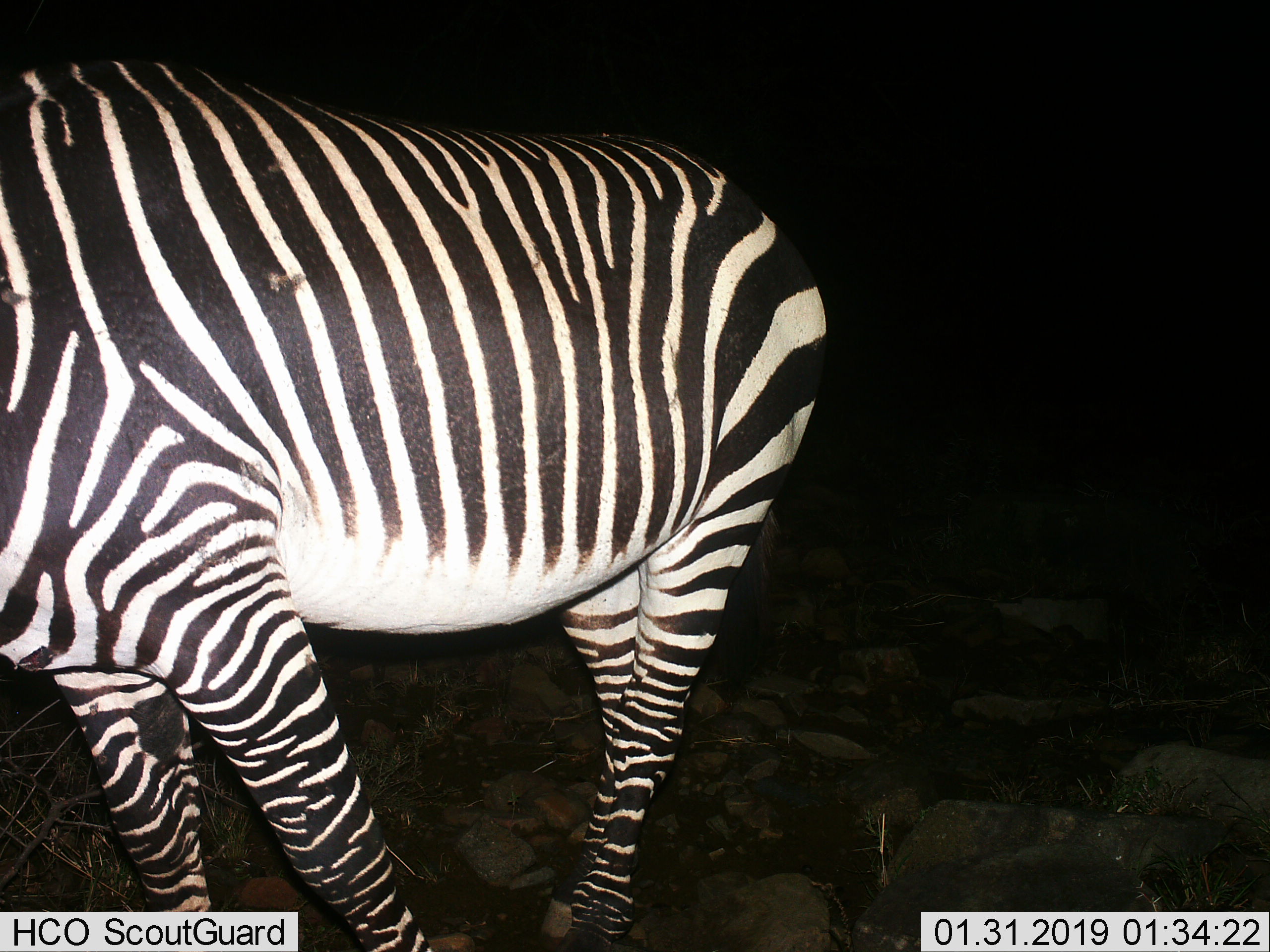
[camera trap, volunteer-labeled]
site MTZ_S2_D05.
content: unidentified animal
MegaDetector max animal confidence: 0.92